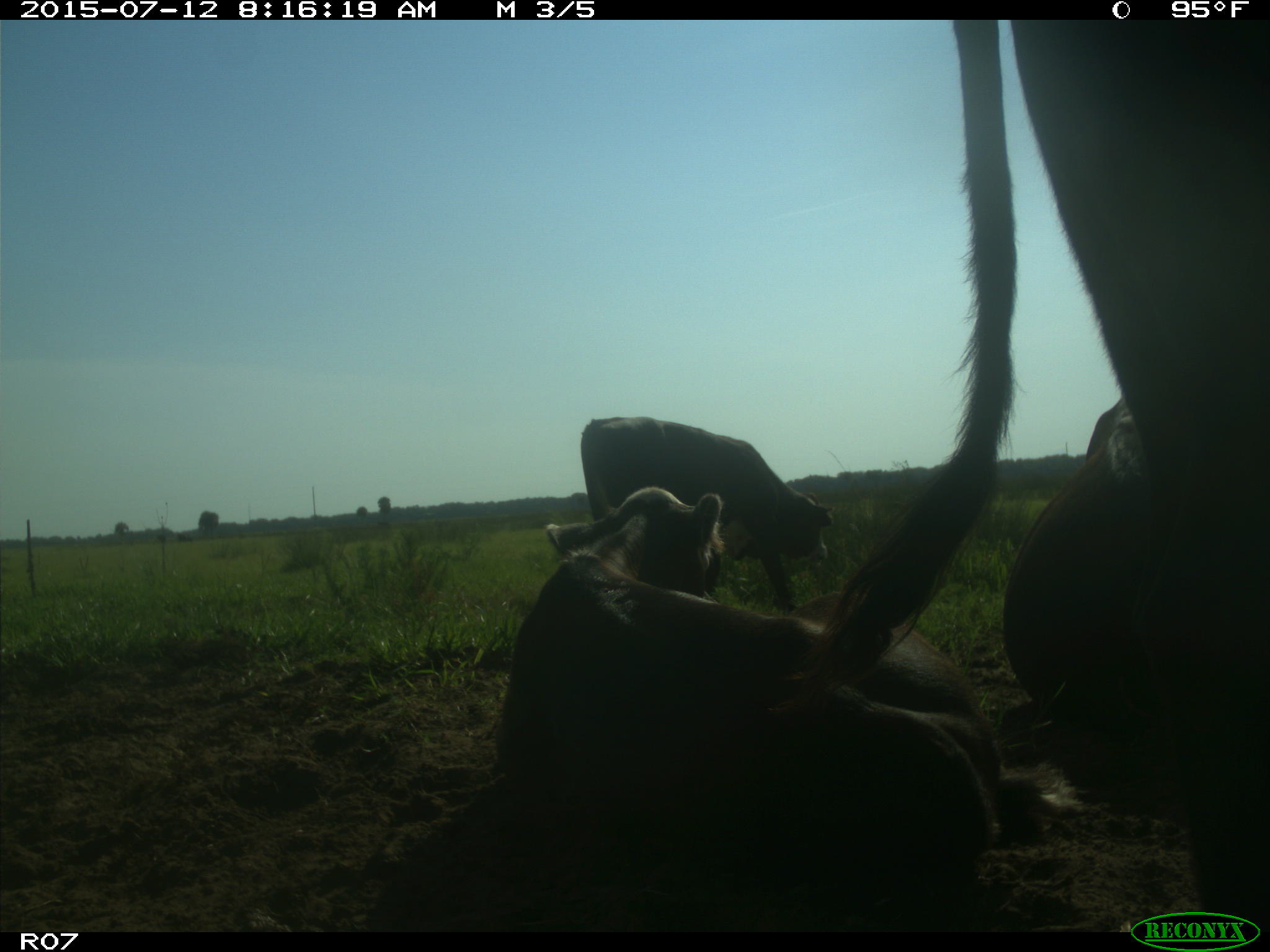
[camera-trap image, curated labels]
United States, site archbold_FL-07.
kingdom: Animalia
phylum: Chordata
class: Mammalia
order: Artiodactyla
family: Bovidae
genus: Bos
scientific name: Bos taurus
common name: domestic cow